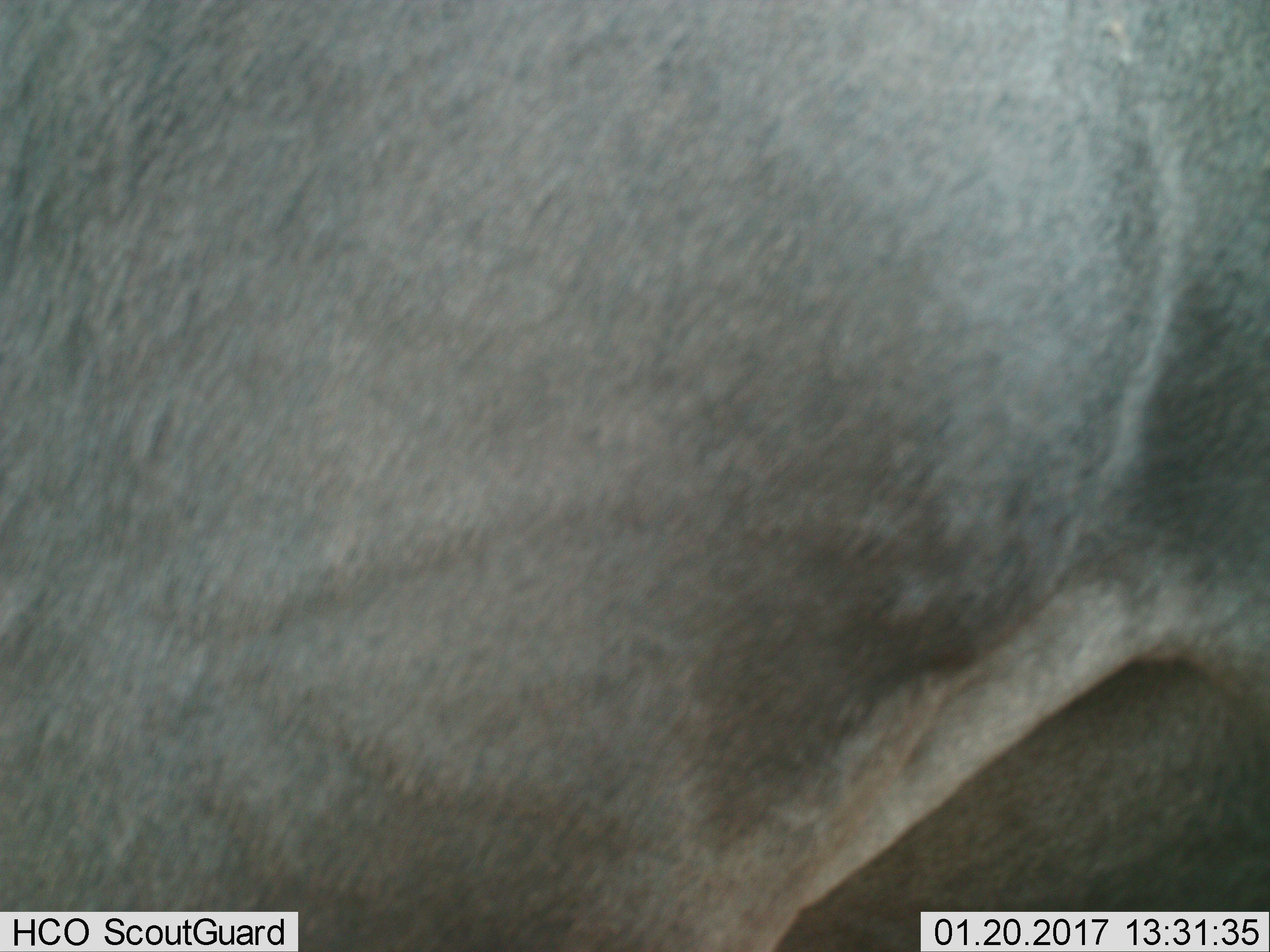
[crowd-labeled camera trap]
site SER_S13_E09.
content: unidentified animal